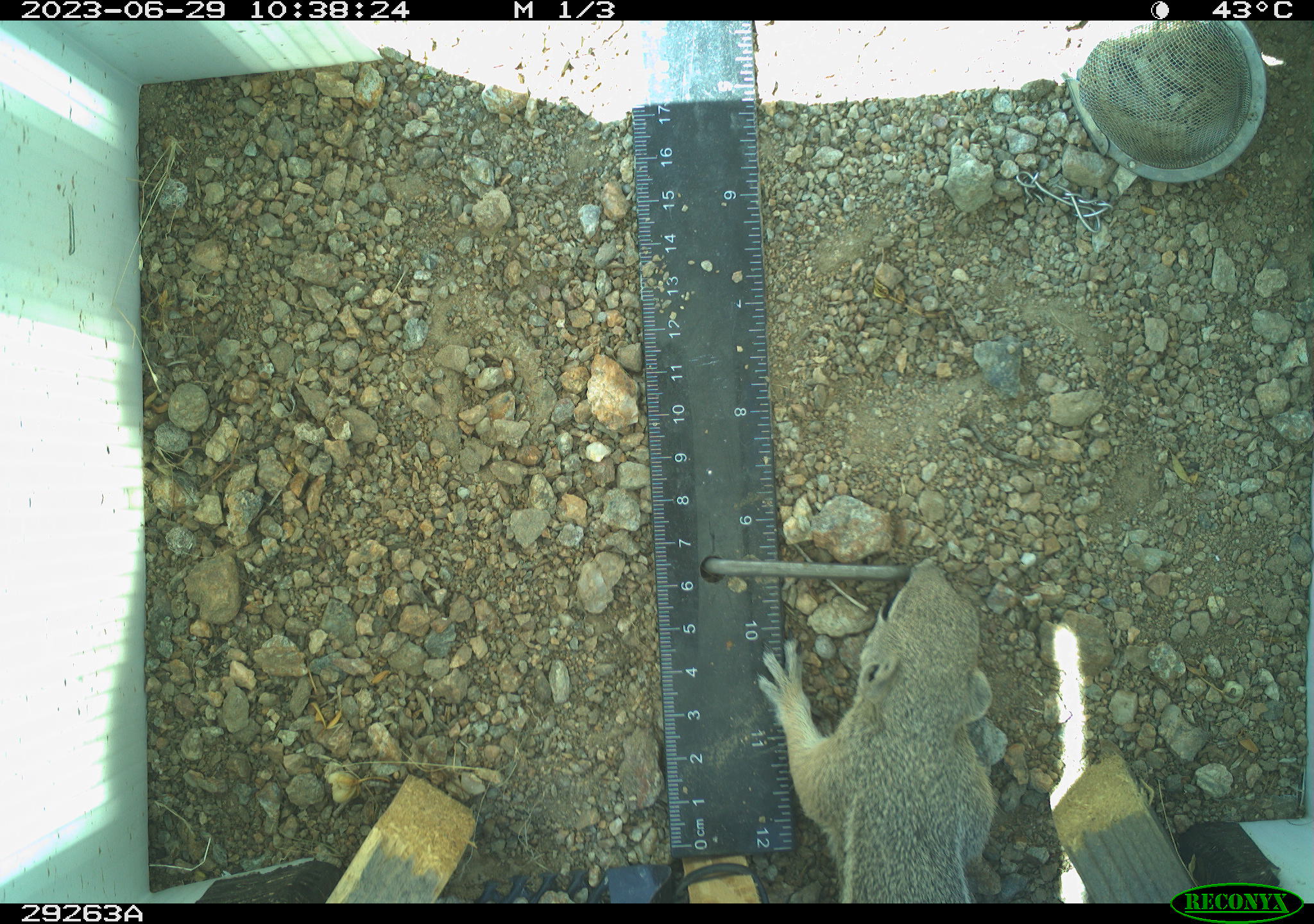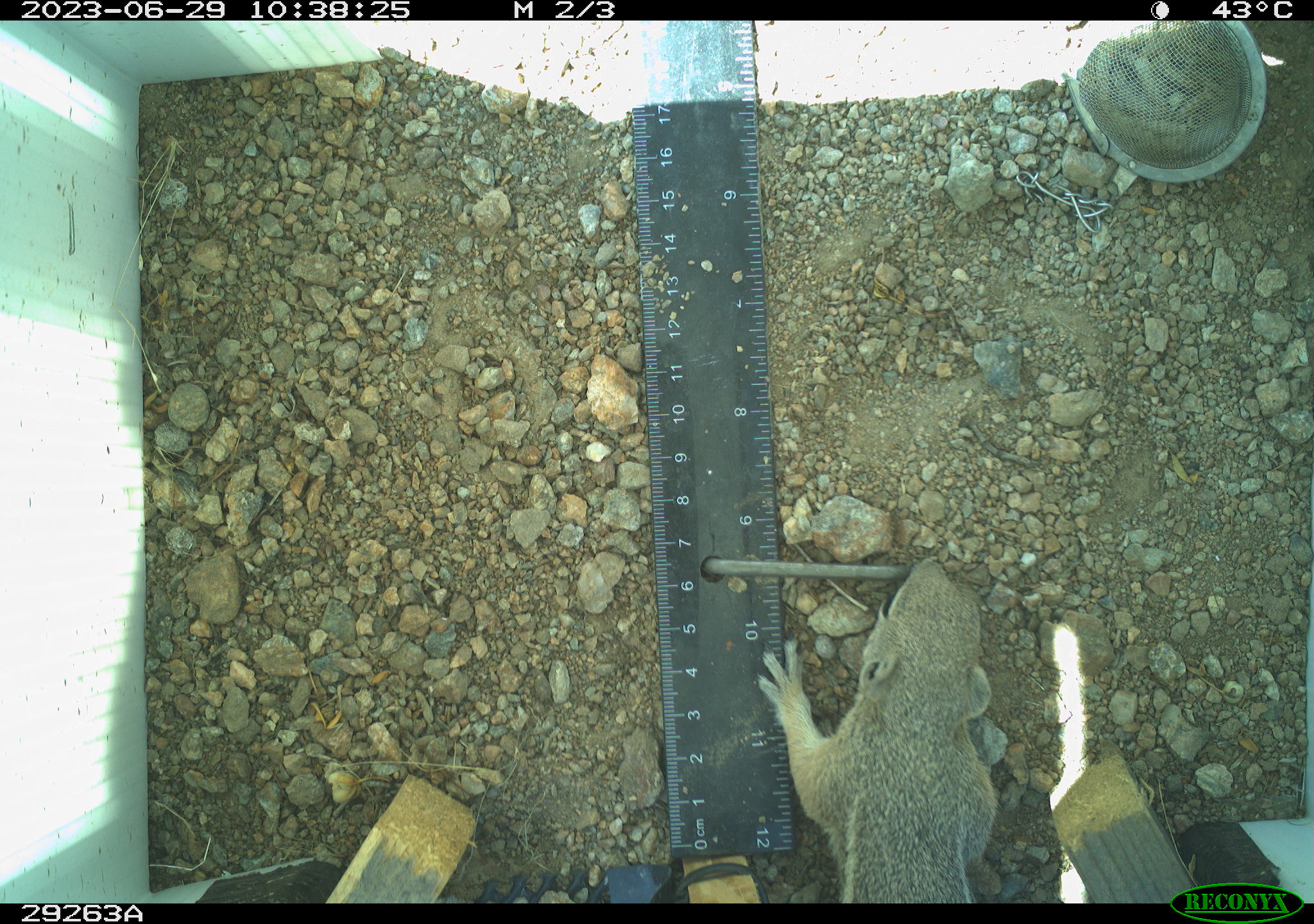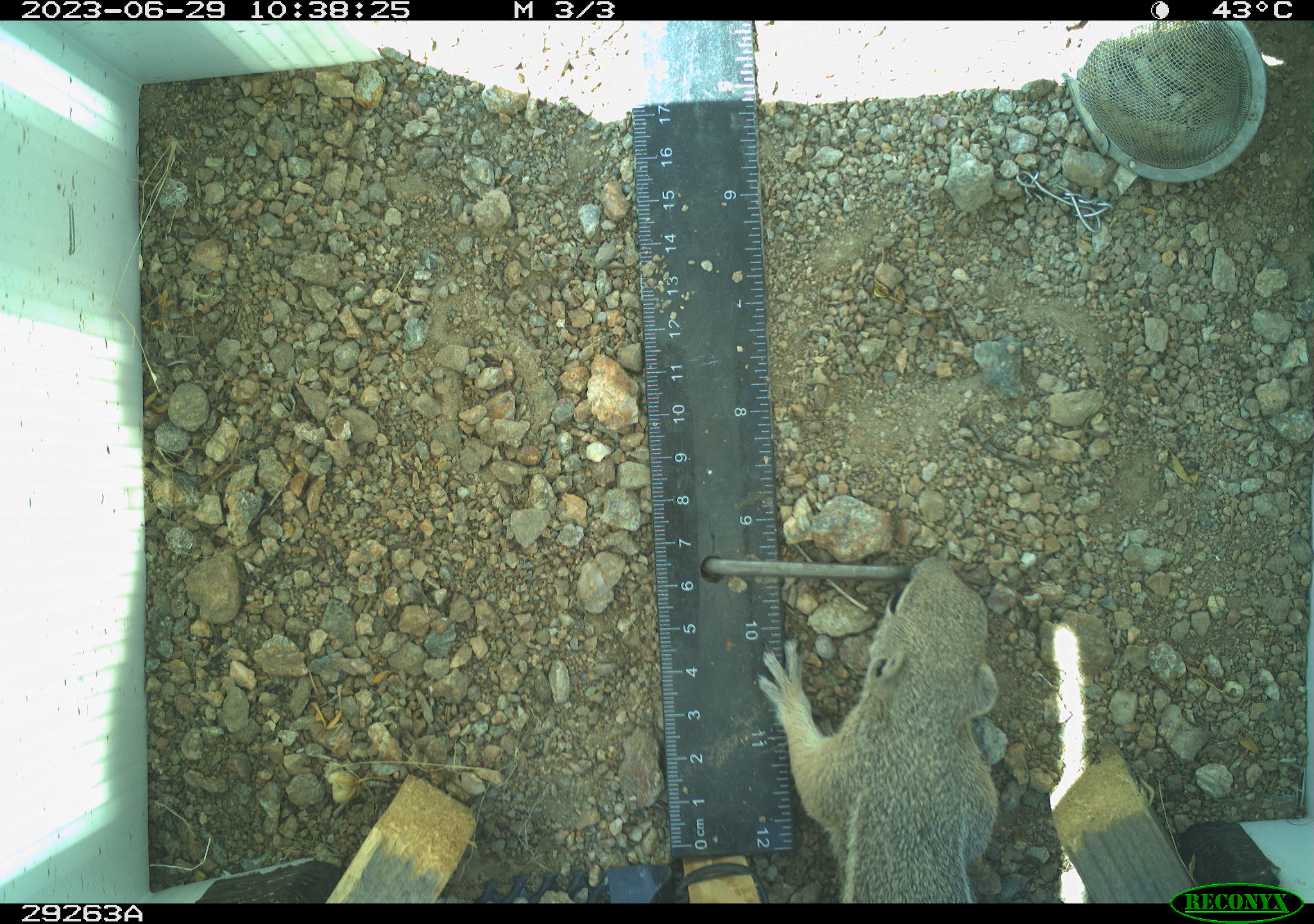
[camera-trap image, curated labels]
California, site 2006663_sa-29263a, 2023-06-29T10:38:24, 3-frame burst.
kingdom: Animalia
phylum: Chordata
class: Mammalia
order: Rodentia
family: Sciuridae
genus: Ammospermophilus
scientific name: Ammospermophilus leucurus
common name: white-tailed antelope squirrel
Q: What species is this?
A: White-tailed antelope squirrel (Ammospermophilus leucurus).